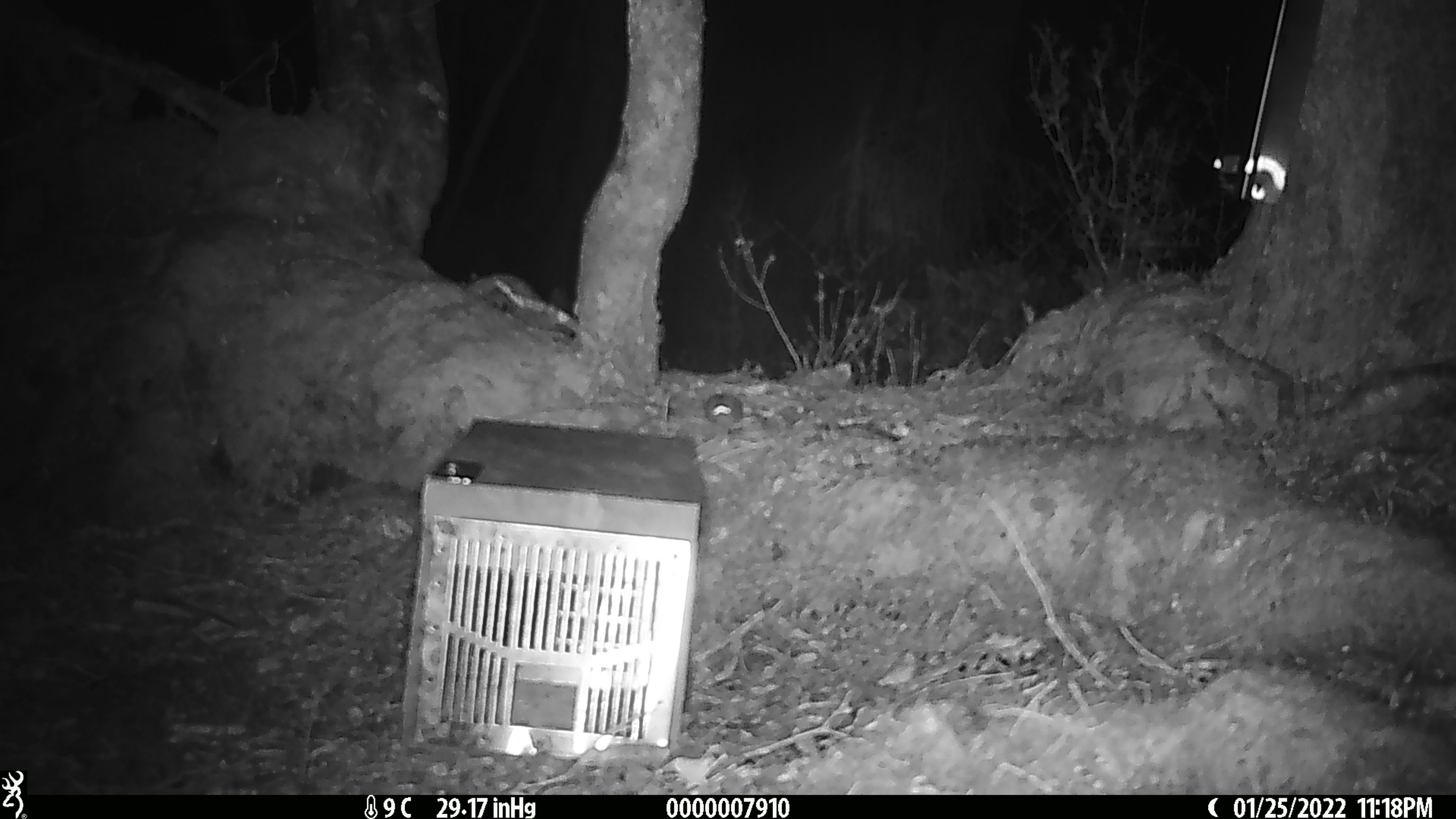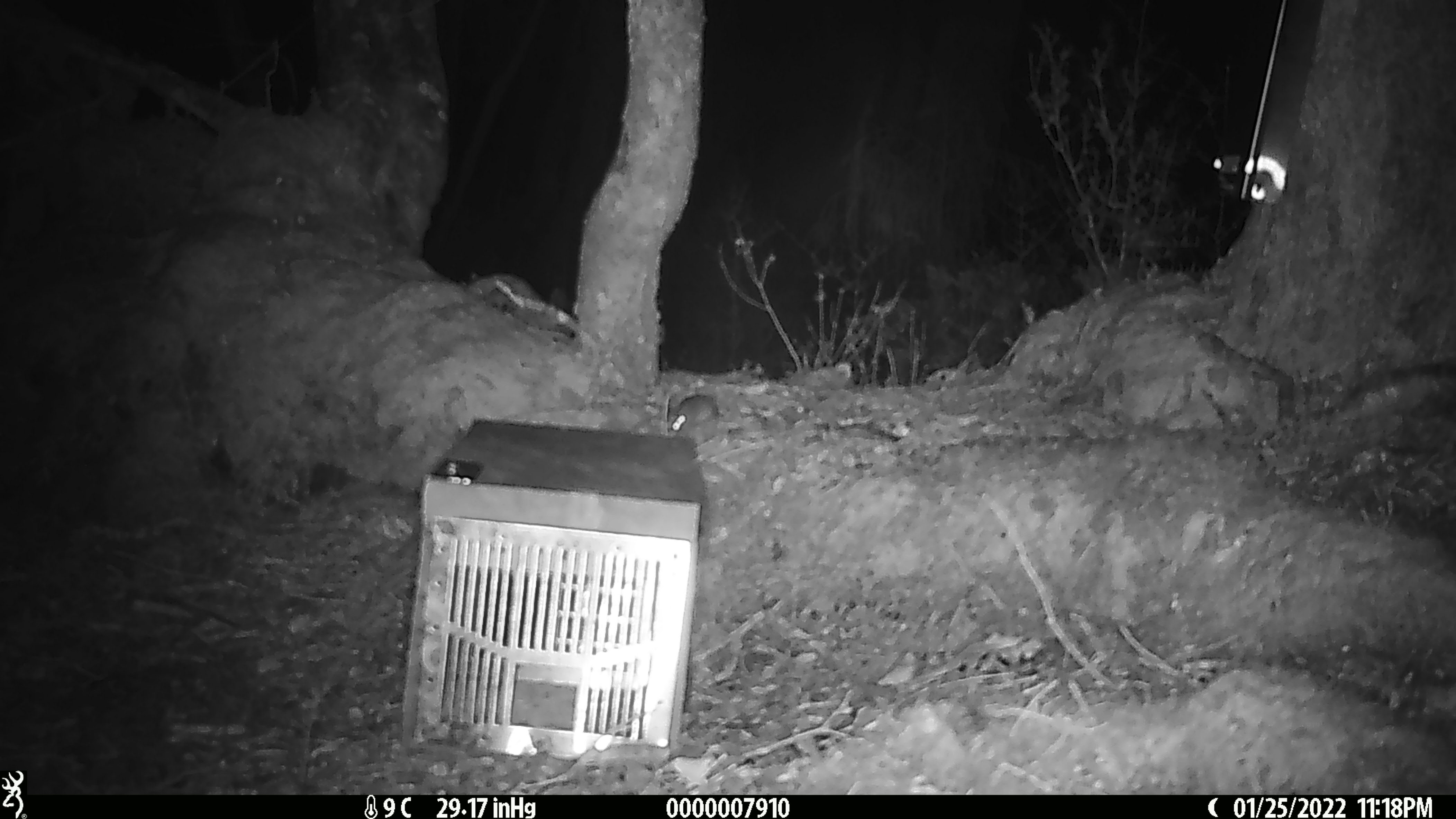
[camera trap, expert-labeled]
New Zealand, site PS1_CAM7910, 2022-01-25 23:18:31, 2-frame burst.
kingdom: Animalia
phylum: Chordata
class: Mammalia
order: Rodentia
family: Muridae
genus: Mus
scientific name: Mus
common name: mouse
Mouse (Mus).